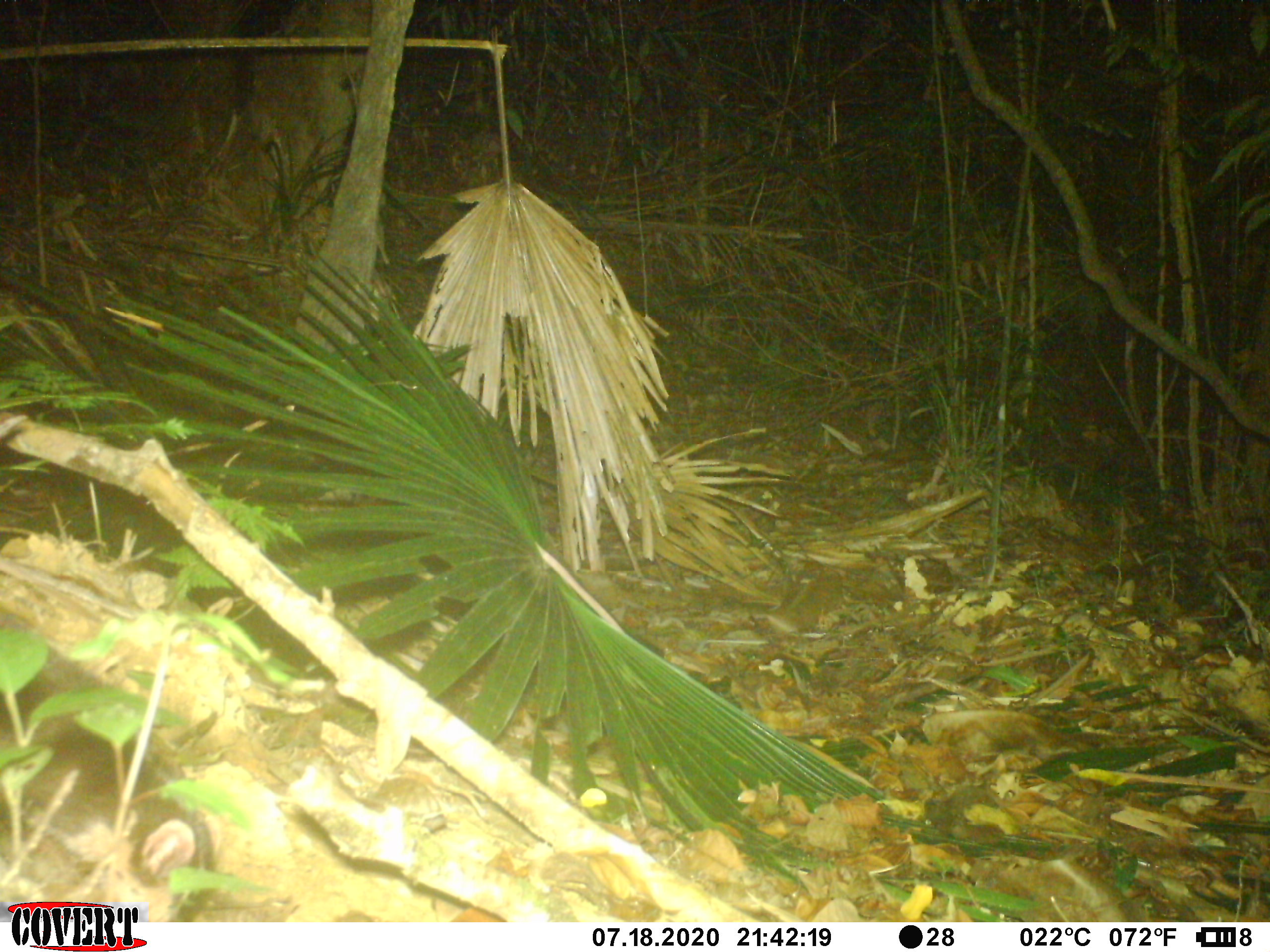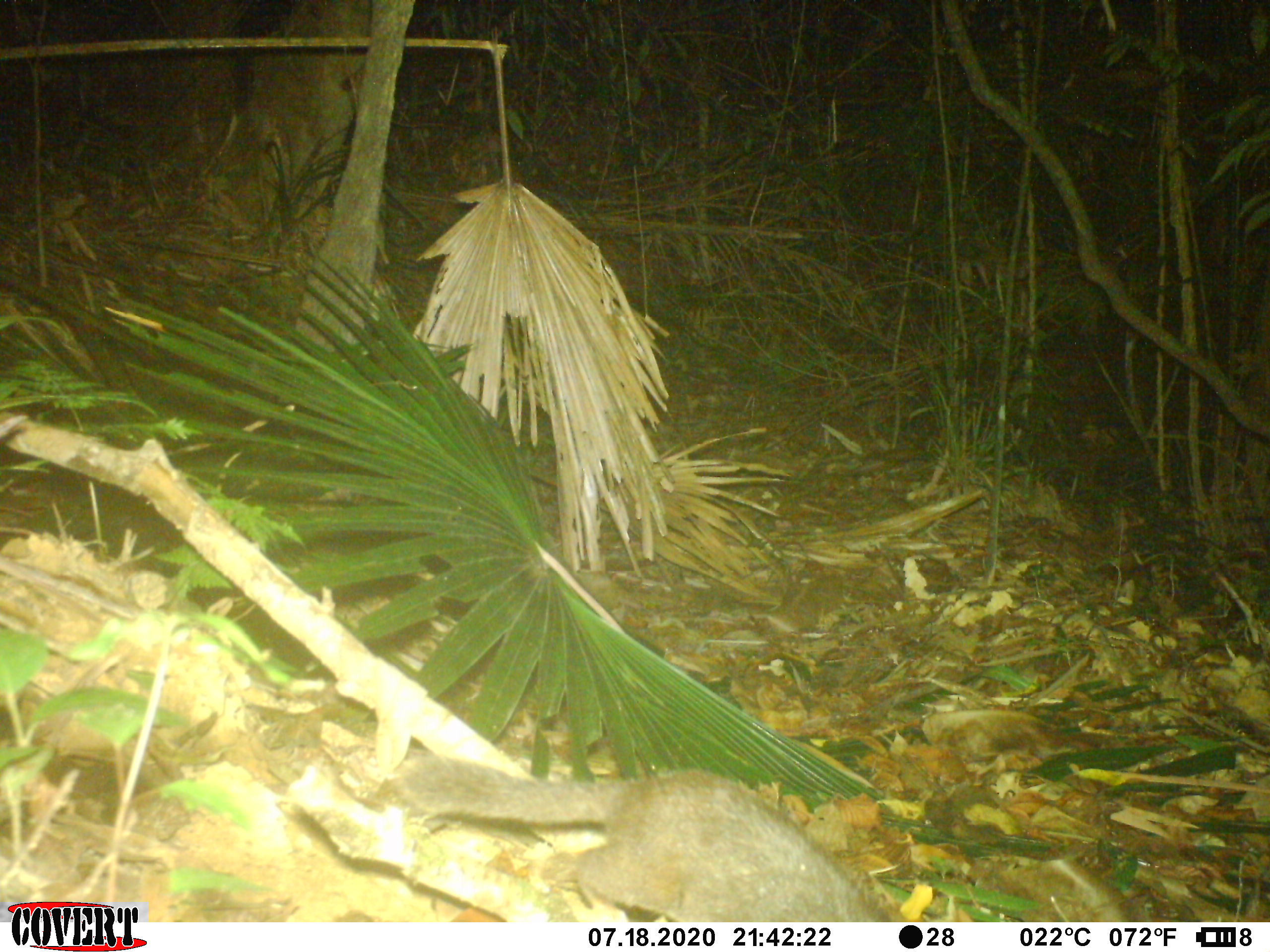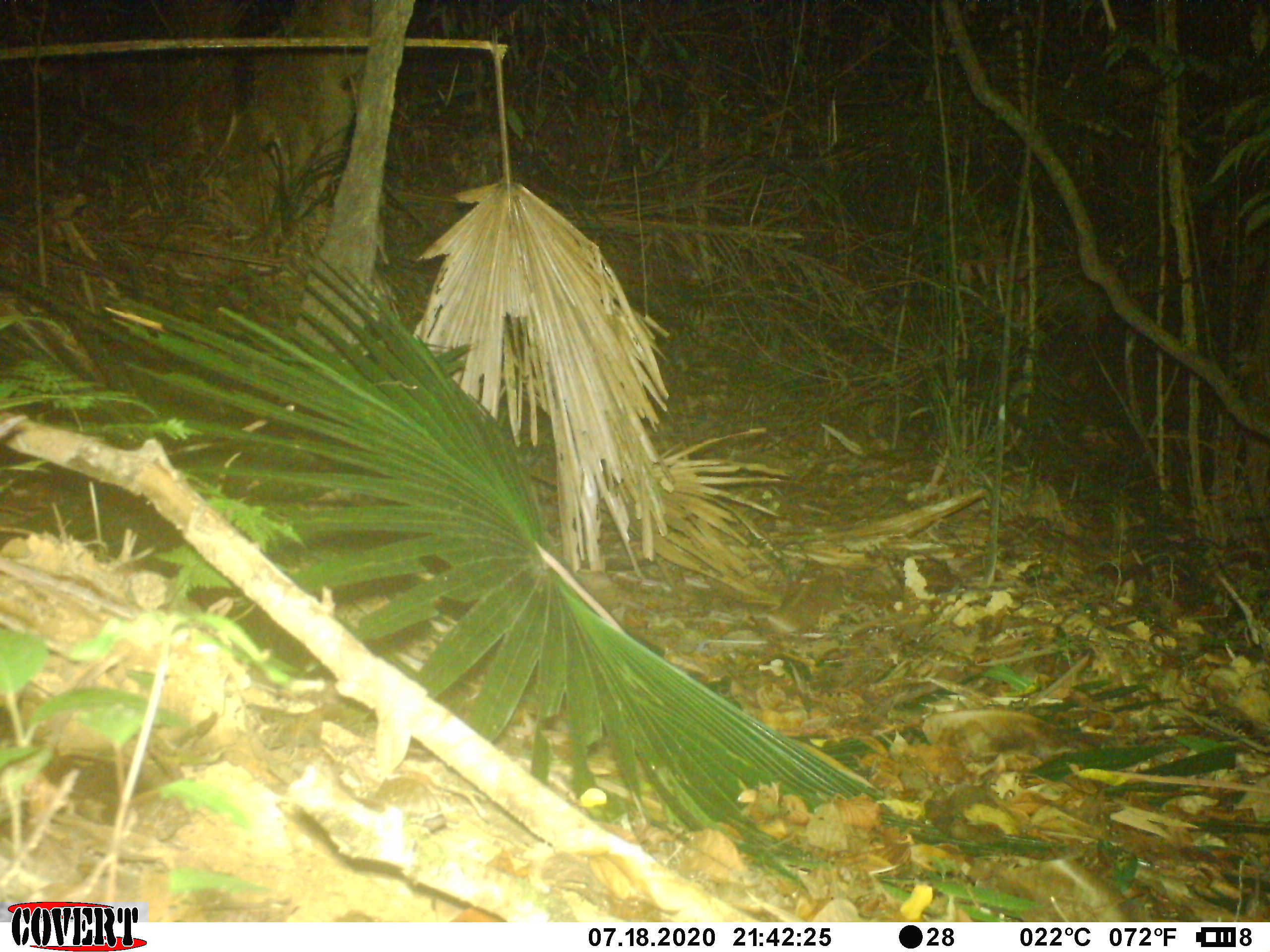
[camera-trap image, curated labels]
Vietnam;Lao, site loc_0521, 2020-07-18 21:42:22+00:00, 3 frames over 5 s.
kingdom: Animalia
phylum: Chordata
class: Mammalia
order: Carnivora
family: Mustelidae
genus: Melogale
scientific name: Melogale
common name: ferret badger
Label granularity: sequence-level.